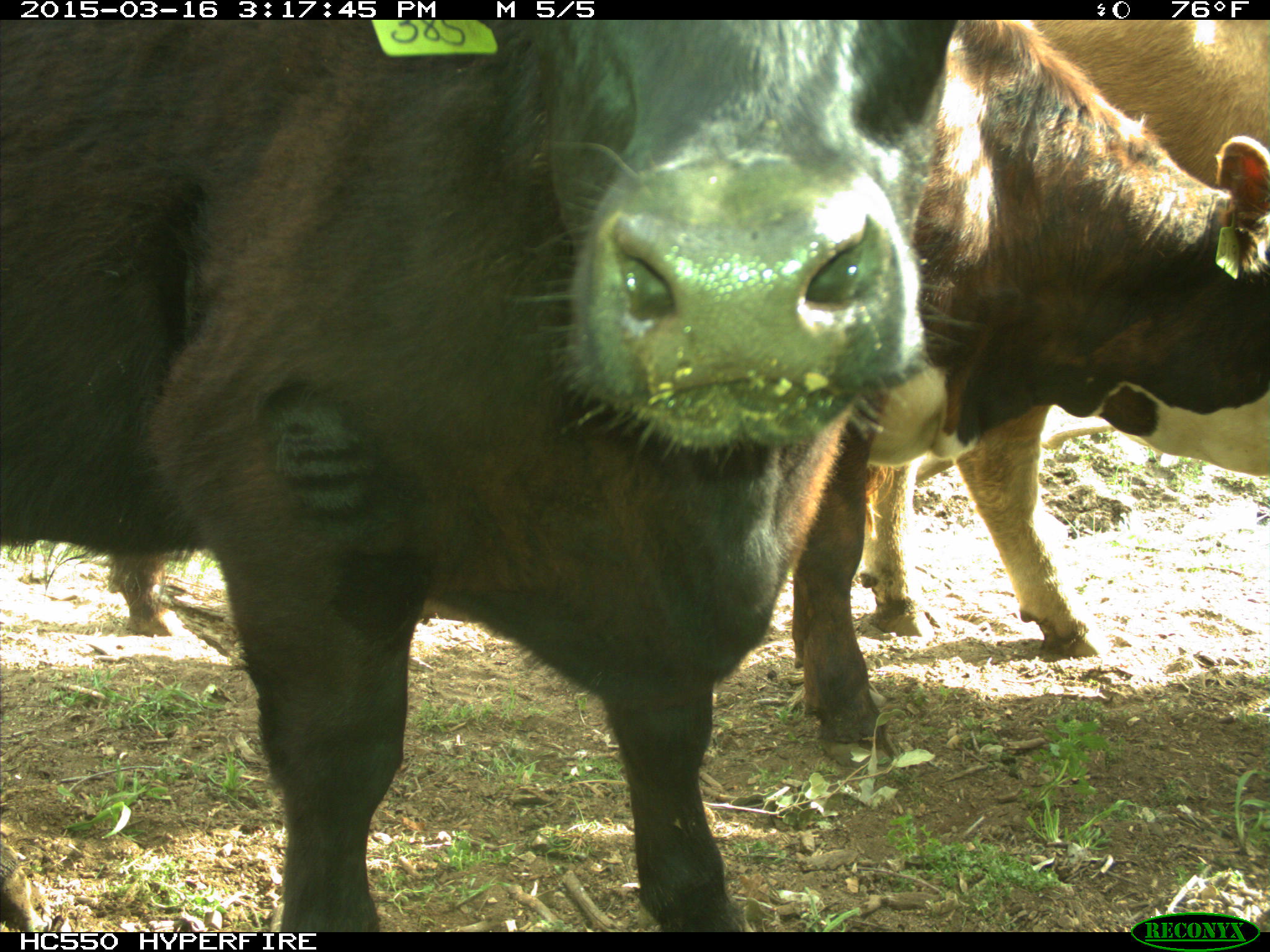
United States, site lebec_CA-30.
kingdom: Animalia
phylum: Chordata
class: Mammalia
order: Artiodactyla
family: Bovidae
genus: Bos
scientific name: Bos taurus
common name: domestic cow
Bos taurus (domestic cow).